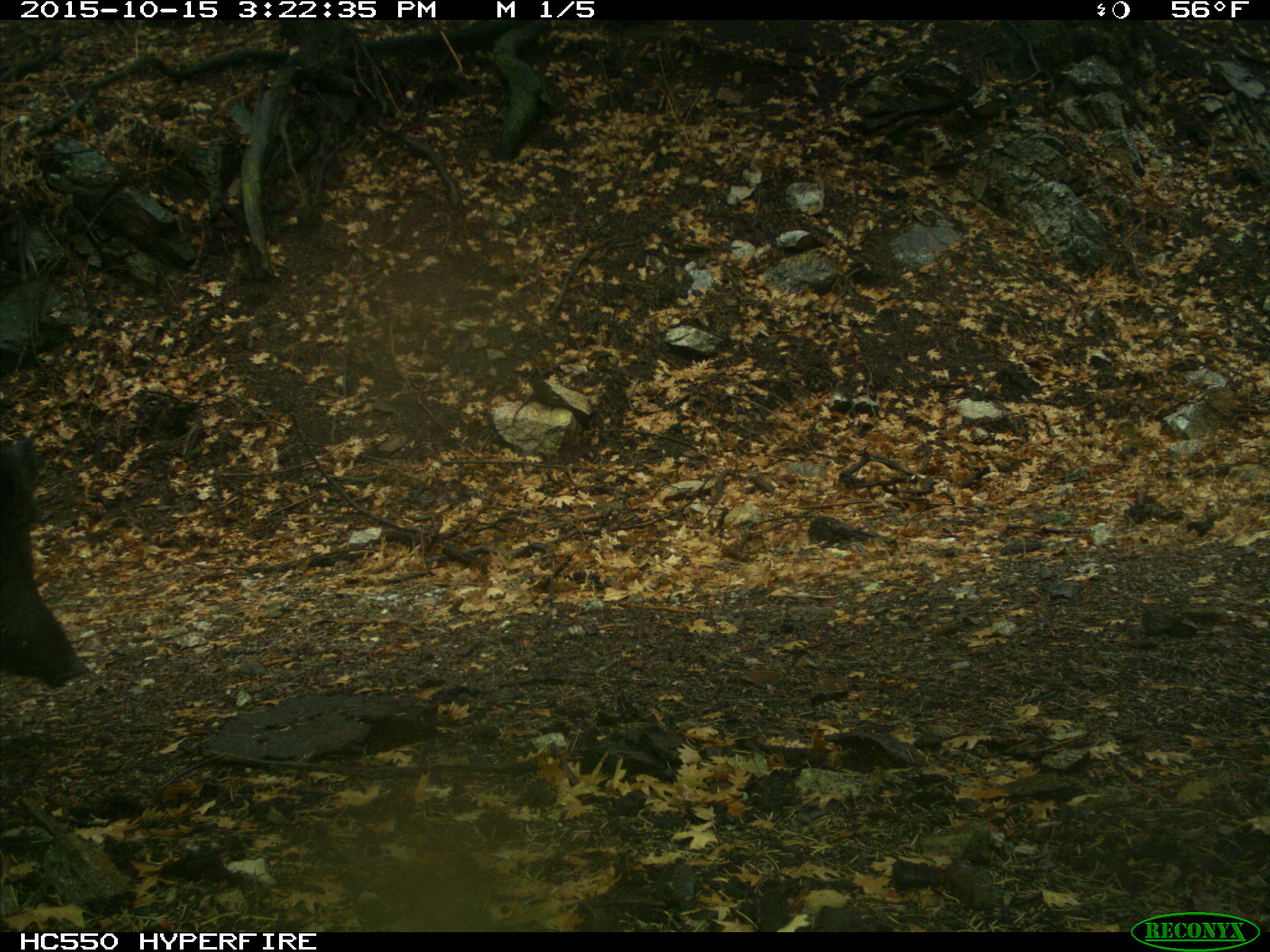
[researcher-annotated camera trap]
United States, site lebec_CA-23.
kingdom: Animalia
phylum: Chordata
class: Mammalia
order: Artiodactyla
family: Suidae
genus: Sus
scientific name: Sus scrofa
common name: wild boar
Sus scrofa (wild boar).